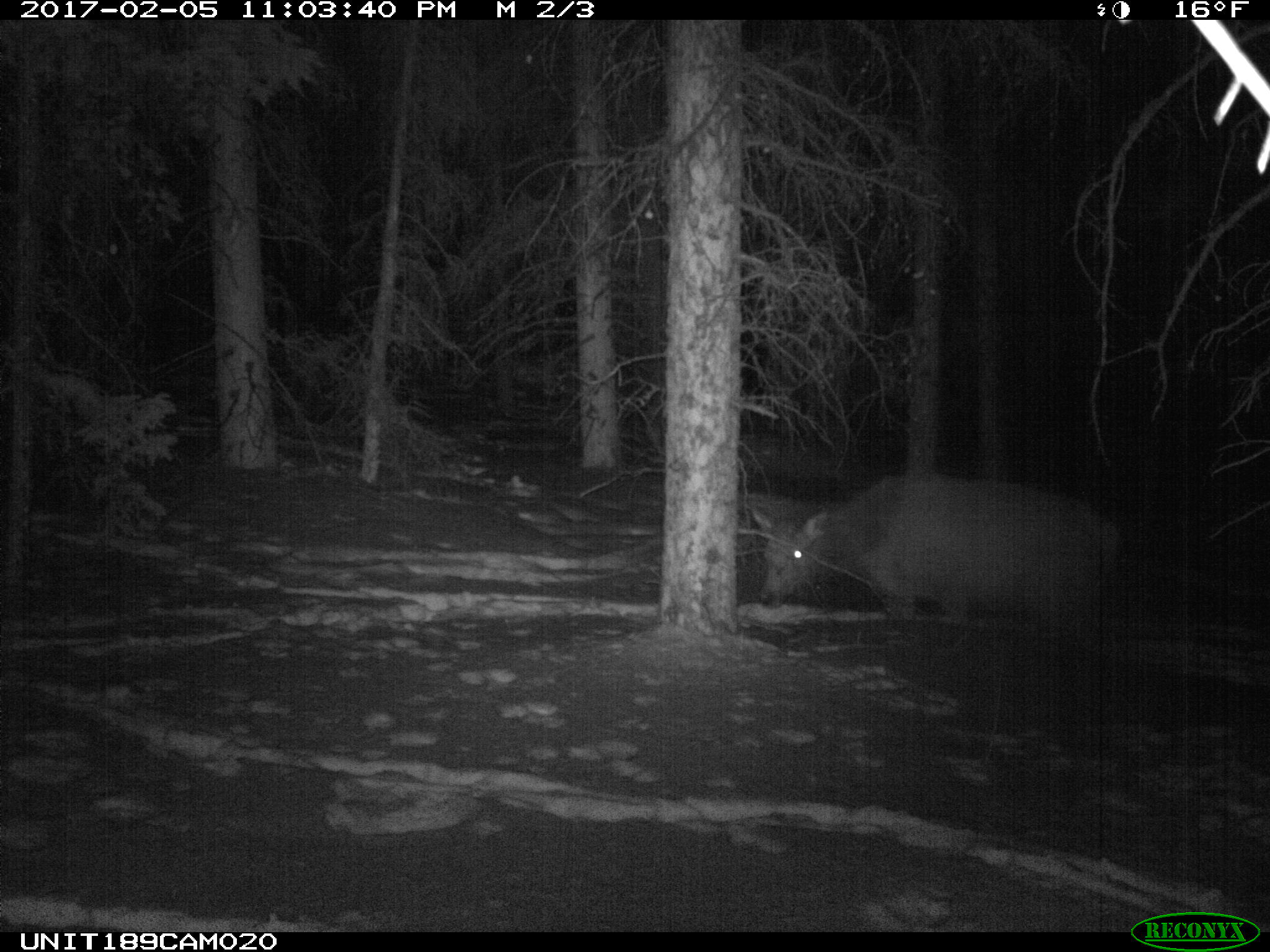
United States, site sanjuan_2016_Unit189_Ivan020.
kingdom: Animalia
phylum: Chordata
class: Mammalia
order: Artiodactyla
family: Cervidae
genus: Cervus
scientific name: Cervus elaphus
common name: red deer